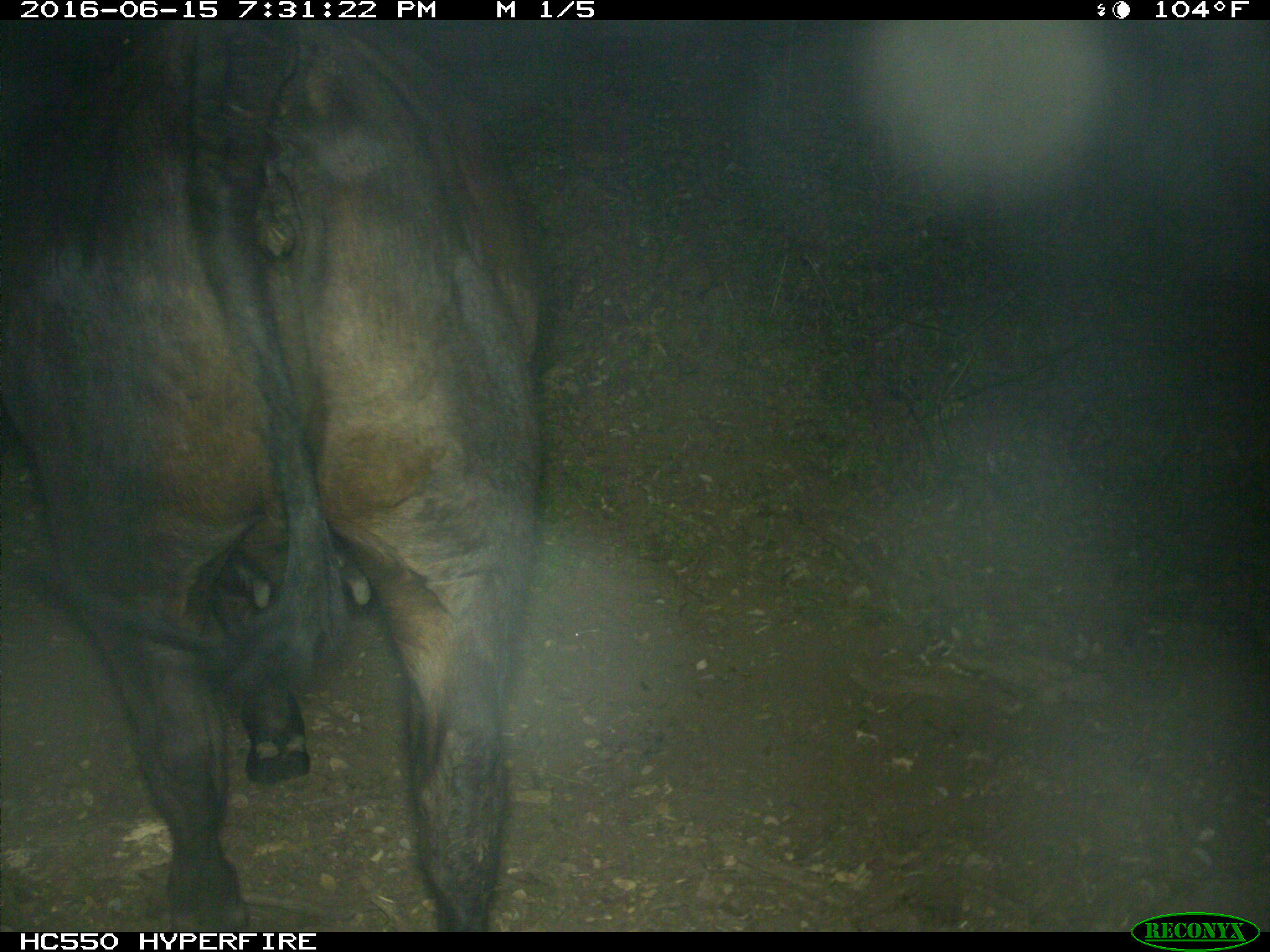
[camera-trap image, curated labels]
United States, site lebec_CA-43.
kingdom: Animalia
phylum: Chordata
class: Mammalia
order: Artiodactyla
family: Bovidae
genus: Bos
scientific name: Bos taurus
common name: domestic cow